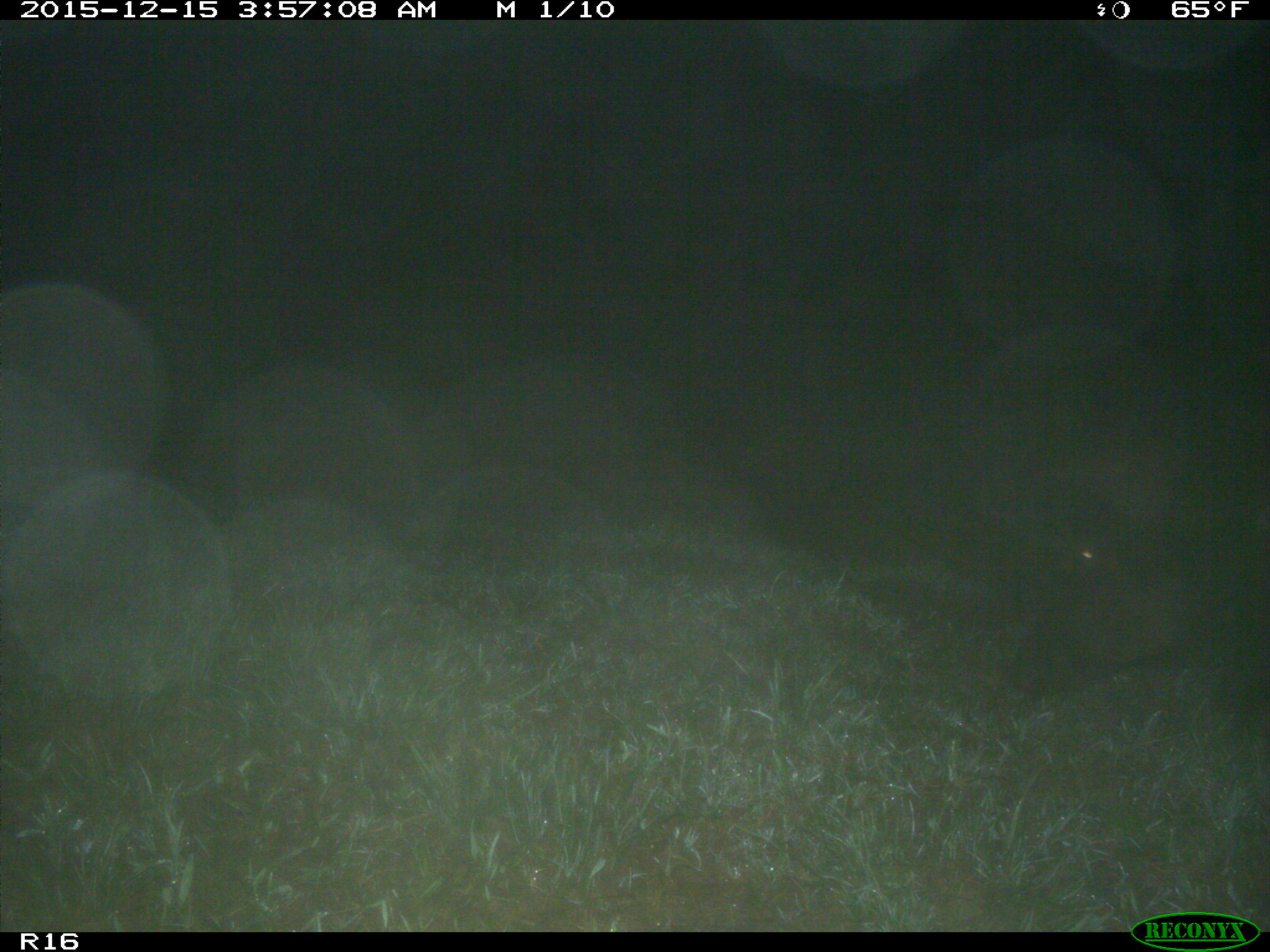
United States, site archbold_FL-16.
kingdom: Animalia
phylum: Chordata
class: Mammalia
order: Artiodactyla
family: Suidae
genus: Sus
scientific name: Sus scrofa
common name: wild boar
Sus scrofa (wild boar).